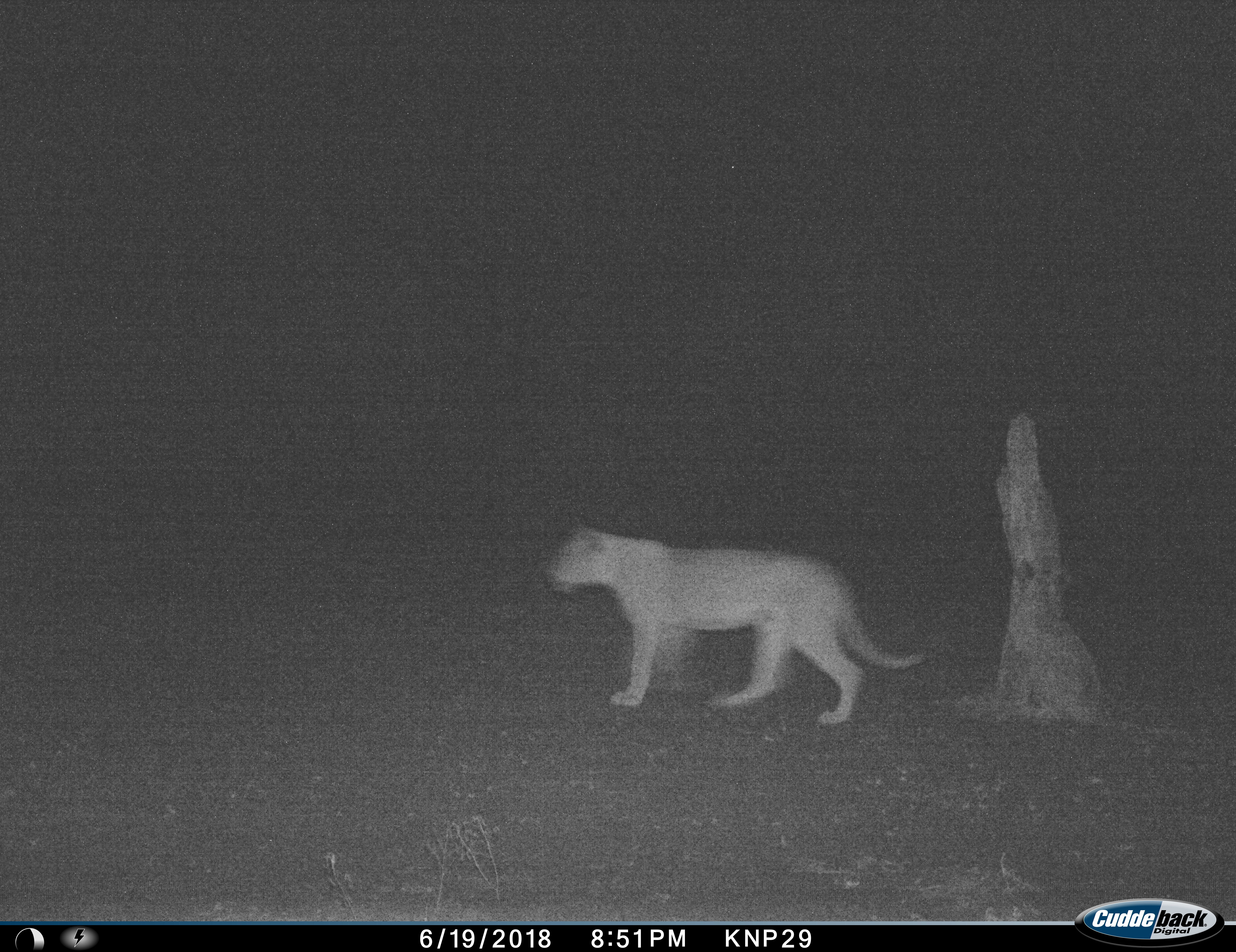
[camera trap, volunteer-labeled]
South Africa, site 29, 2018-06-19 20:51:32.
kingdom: Animalia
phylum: Chordata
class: Mammalia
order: Carnivora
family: Felidae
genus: Panthera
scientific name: Panthera leo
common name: female lion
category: lionfemale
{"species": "lionfemale (female lion) (Panthera leo)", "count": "1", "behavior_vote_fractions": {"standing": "20%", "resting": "0%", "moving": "80%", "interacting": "0%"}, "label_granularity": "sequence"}